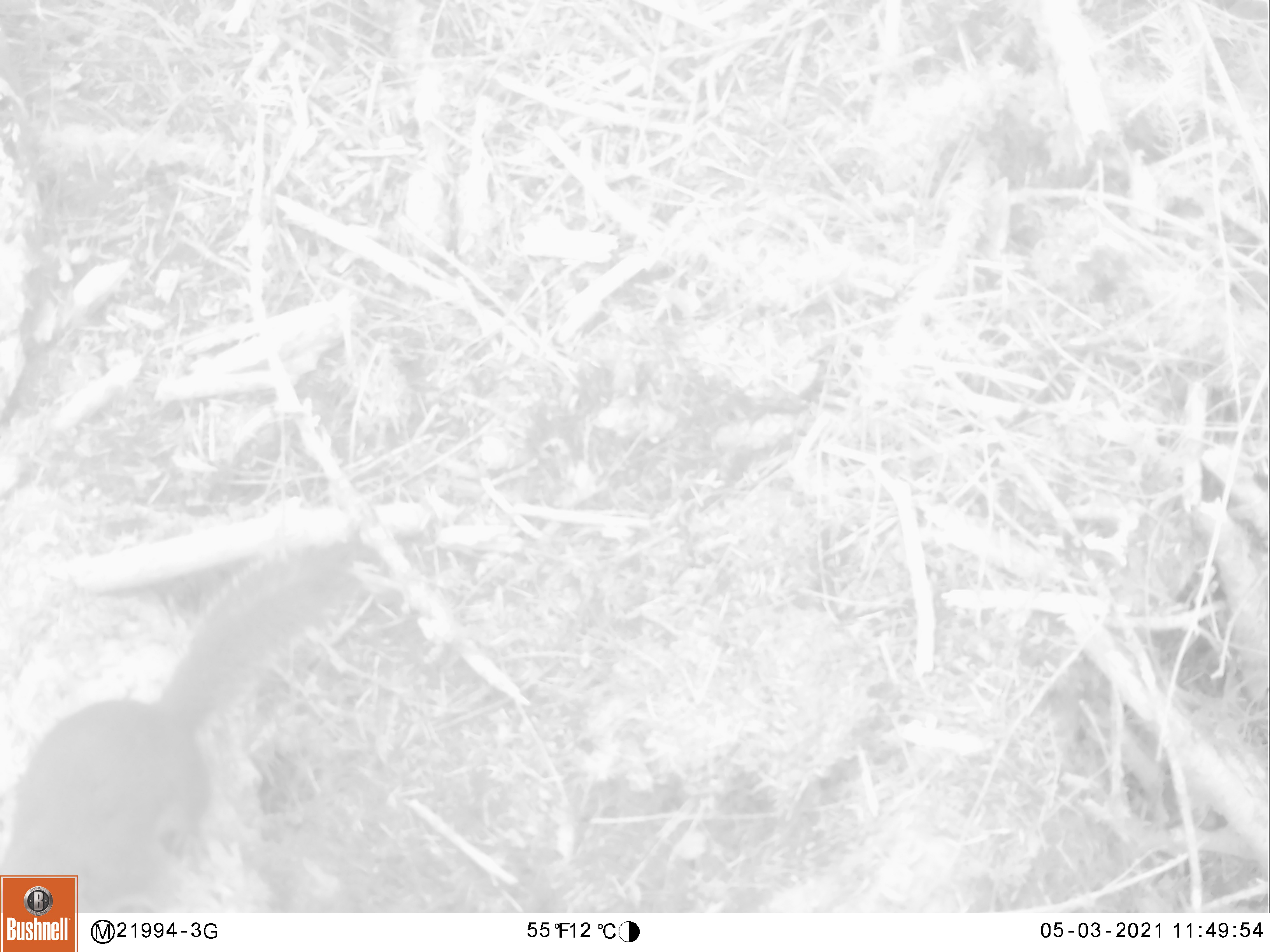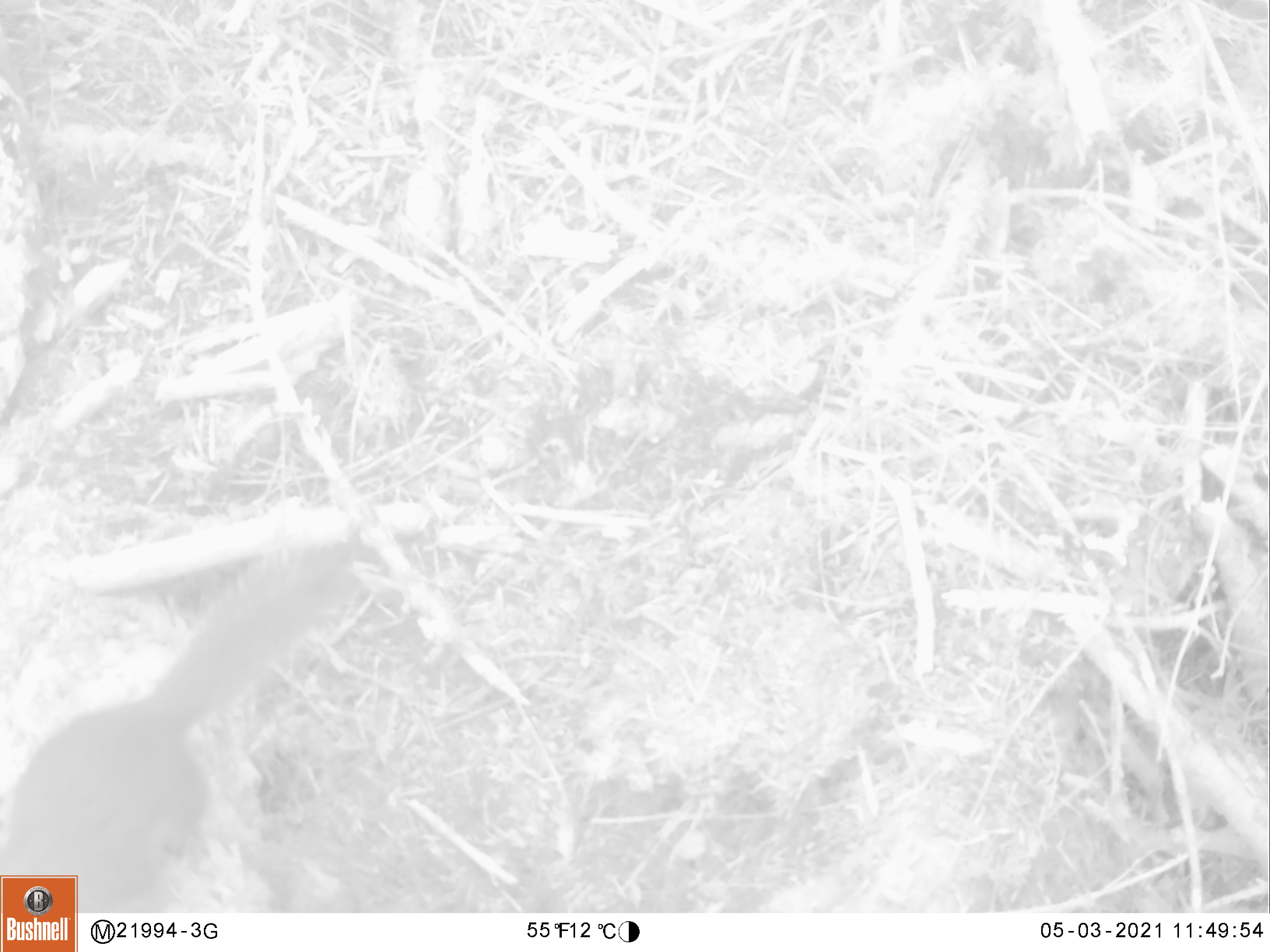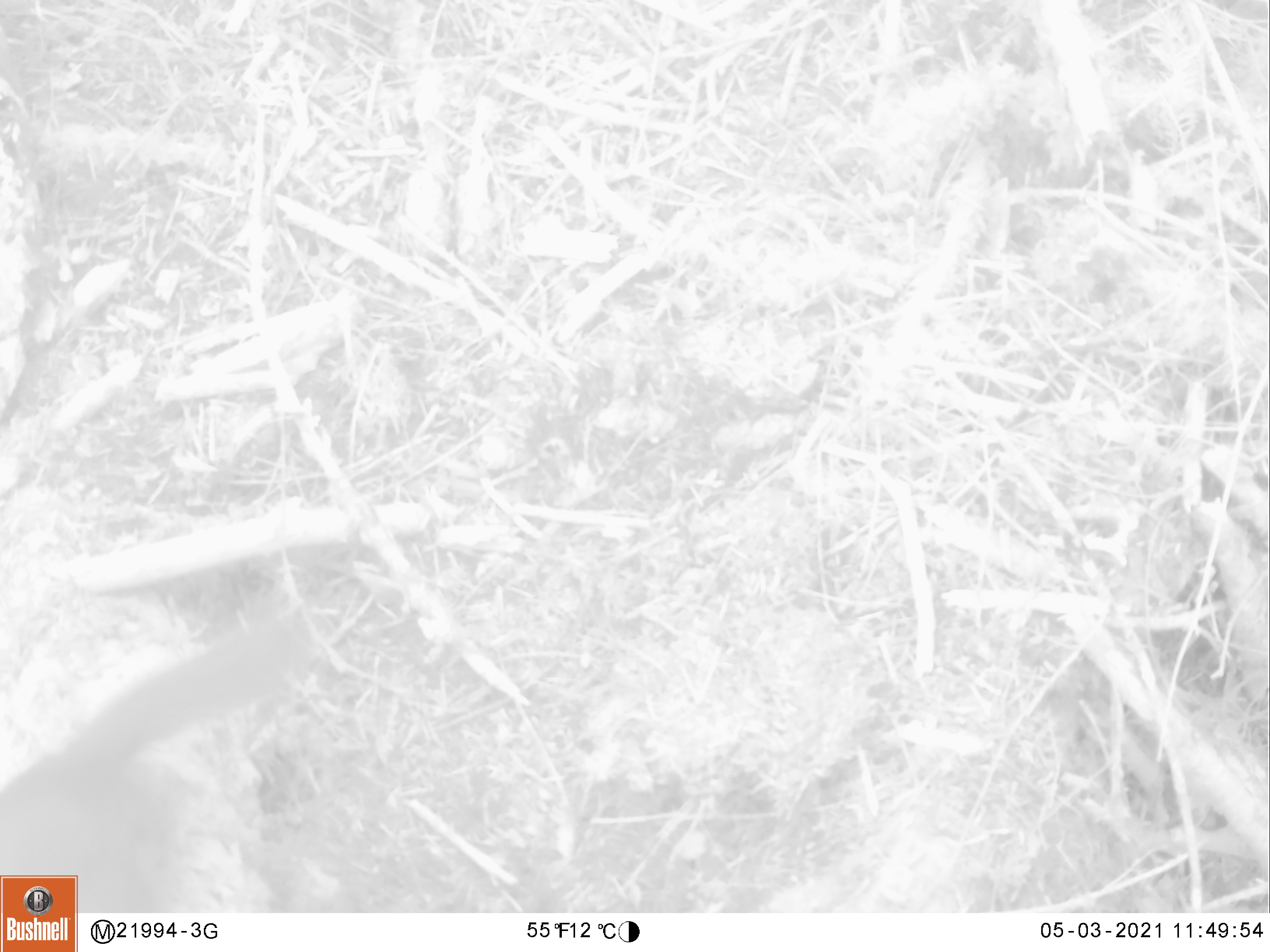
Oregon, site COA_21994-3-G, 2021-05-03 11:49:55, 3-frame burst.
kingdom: Animalia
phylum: Chordata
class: Mammalia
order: Rodentia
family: Sciuridae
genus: Tamiasciurus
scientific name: Tamiasciurus douglasii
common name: douglas squirrel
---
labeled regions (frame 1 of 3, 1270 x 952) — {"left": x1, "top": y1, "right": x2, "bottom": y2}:
douglas squirrel: {"left": 4, "top": 528, "right": 369, "bottom": 874}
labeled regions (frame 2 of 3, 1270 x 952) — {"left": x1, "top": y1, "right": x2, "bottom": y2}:
douglas squirrel: {"left": 6, "top": 532, "right": 369, "bottom": 873}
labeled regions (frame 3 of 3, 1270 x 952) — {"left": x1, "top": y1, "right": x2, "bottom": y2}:
douglas squirrel: {"left": 3, "top": 622, "right": 322, "bottom": 874}